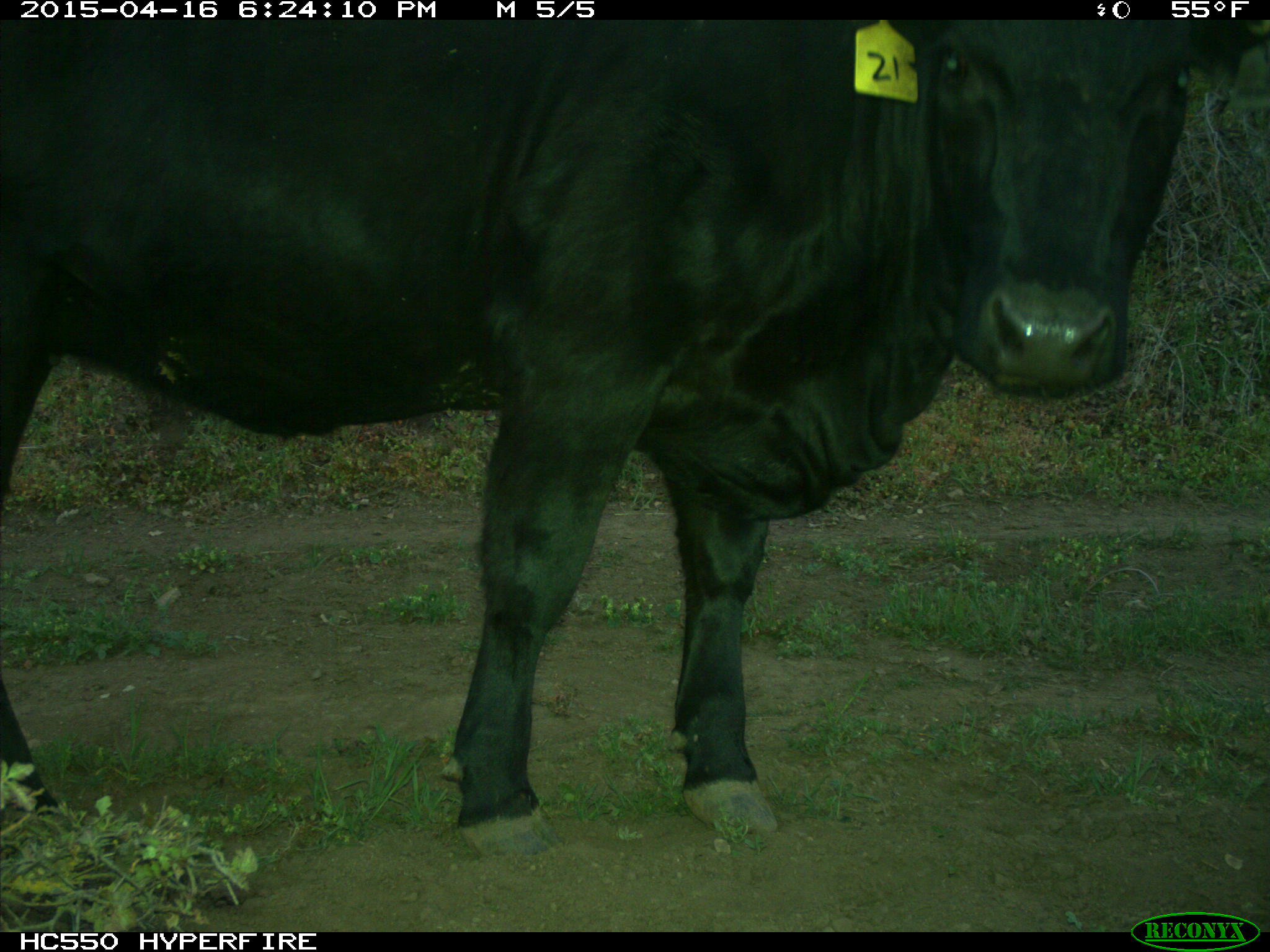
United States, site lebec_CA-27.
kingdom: Animalia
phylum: Chordata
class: Mammalia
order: Artiodactyla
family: Bovidae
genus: Bos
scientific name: Bos taurus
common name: domestic cow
Bos taurus (domestic cow).